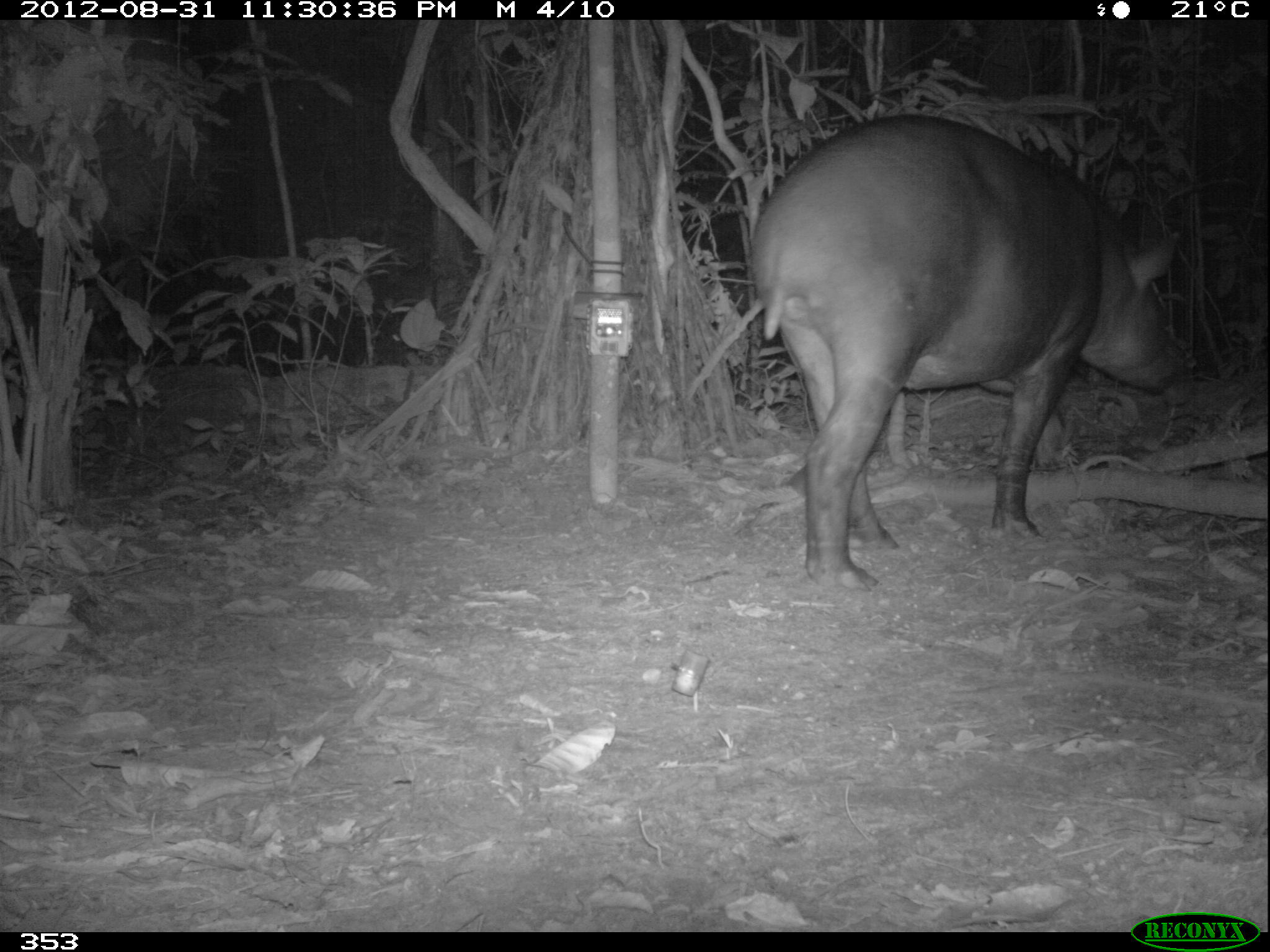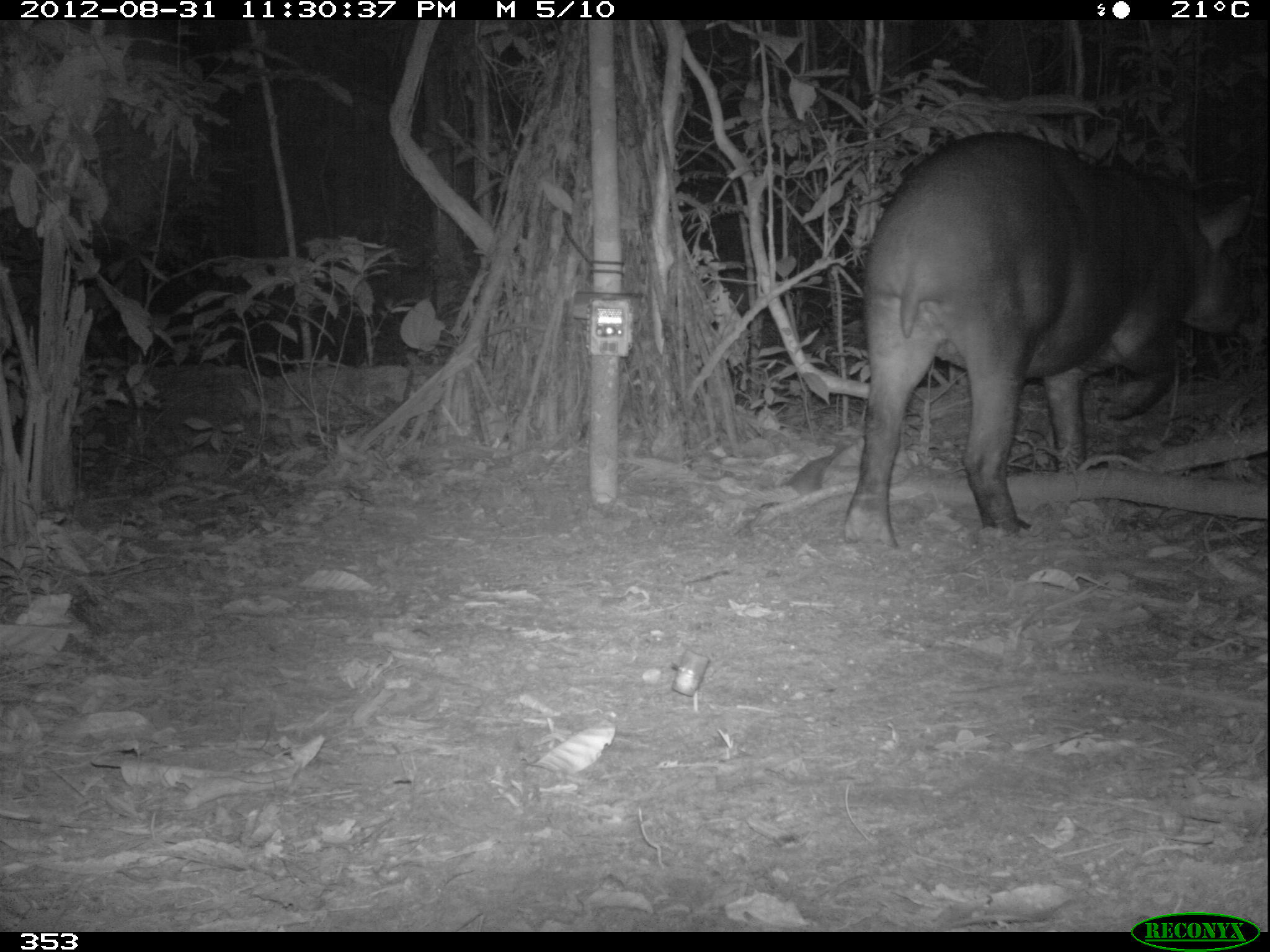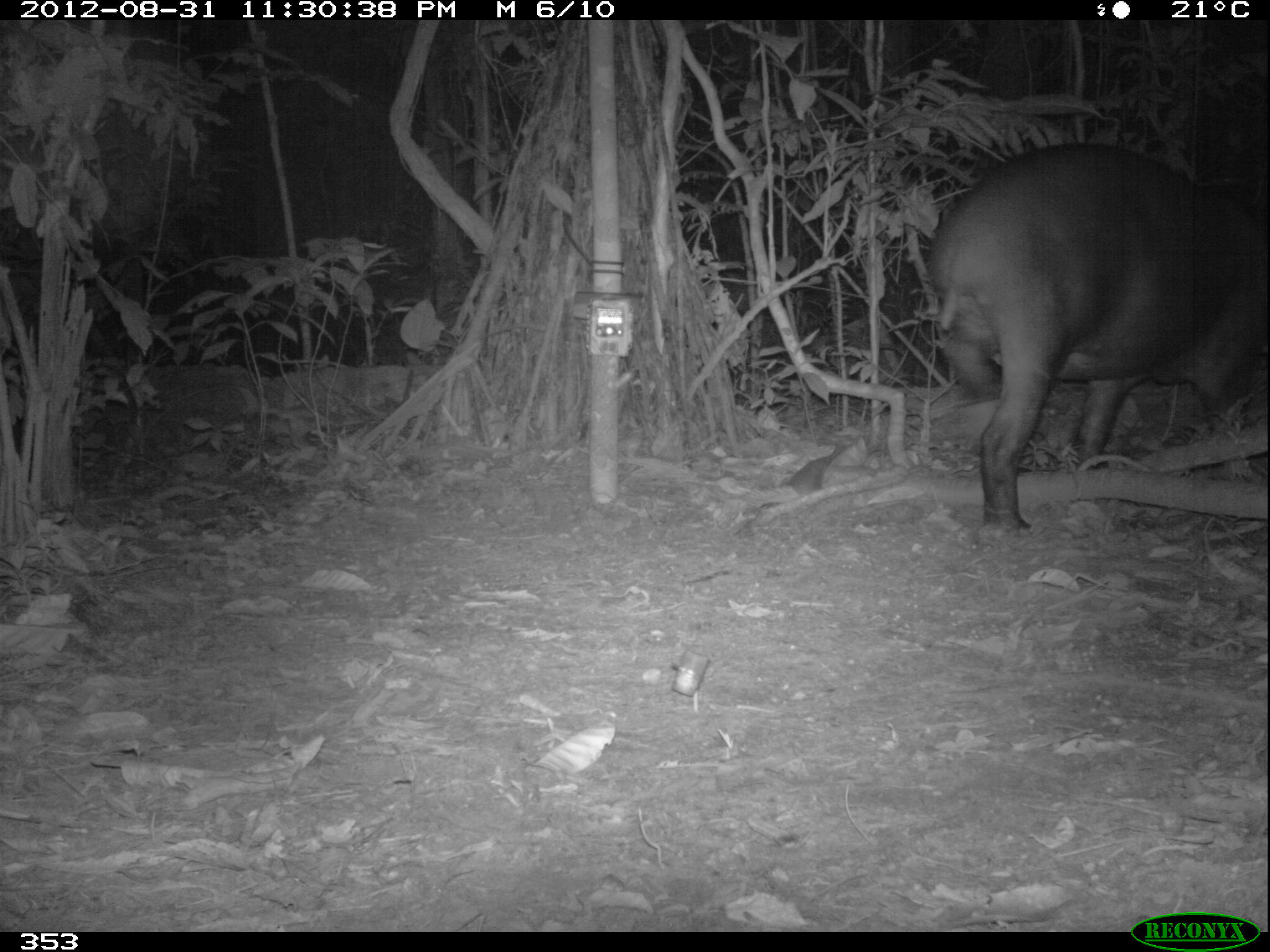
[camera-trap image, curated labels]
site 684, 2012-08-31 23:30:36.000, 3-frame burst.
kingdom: Animalia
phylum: Chordata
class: Mammalia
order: Perissodactyla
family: Tapiridae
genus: Tapirus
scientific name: Tapirus terrestris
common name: south american tapir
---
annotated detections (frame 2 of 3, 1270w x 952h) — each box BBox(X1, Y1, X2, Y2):
tapirus terrestris: BBox(842, 130, 1259, 548)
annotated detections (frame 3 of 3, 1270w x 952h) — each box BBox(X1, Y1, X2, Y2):
tapirus terrestris: BBox(928, 139, 1267, 531)